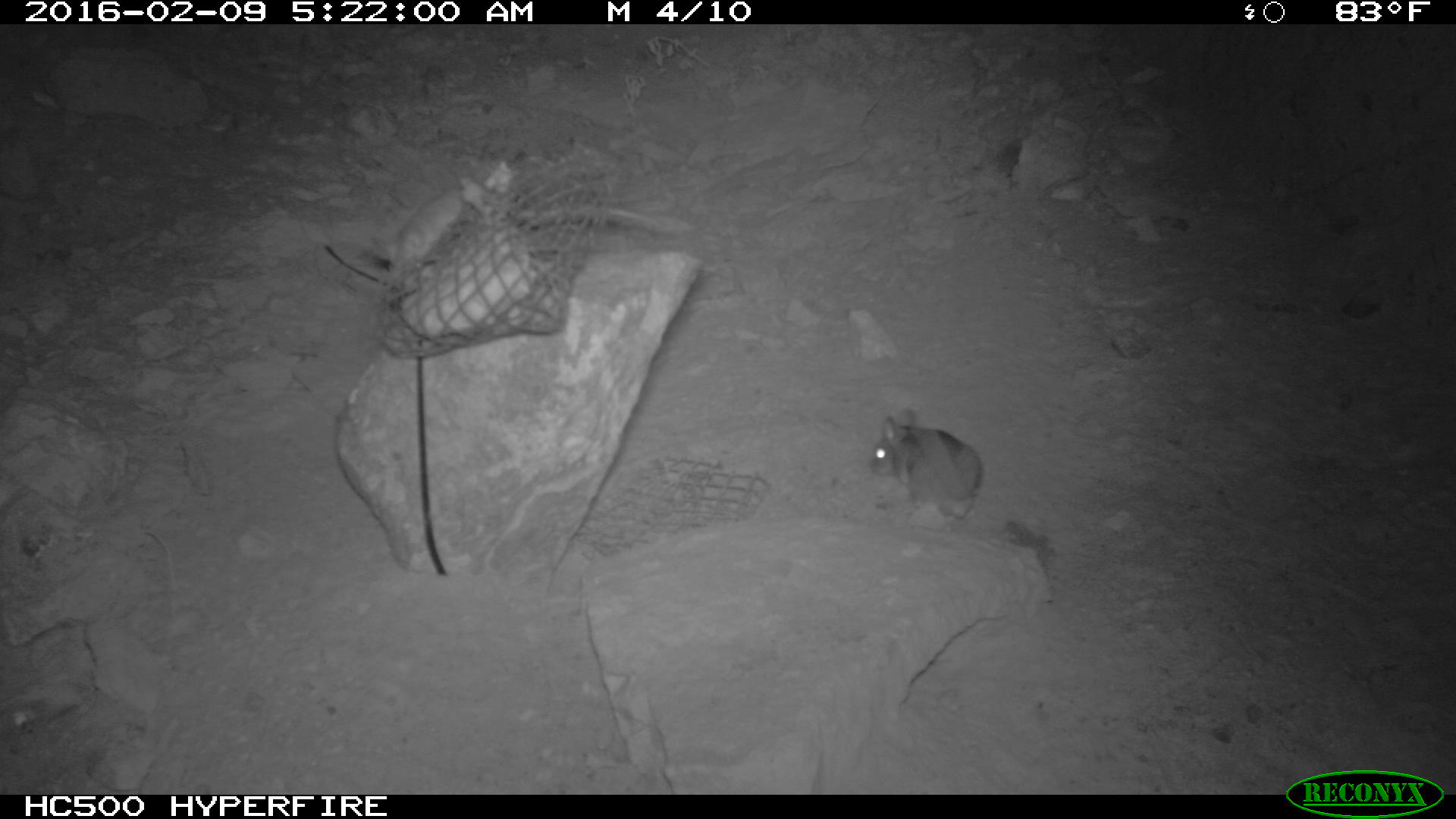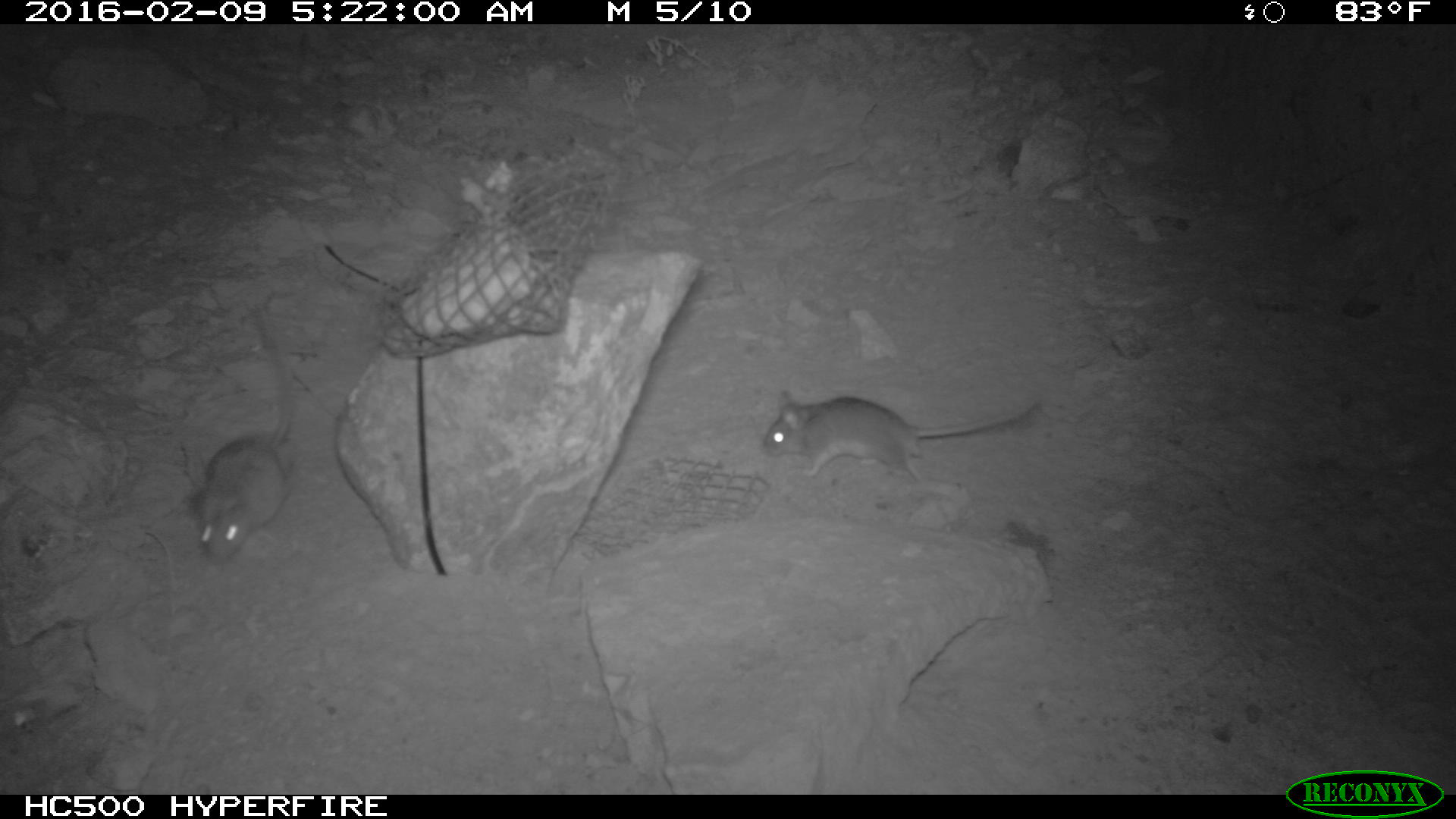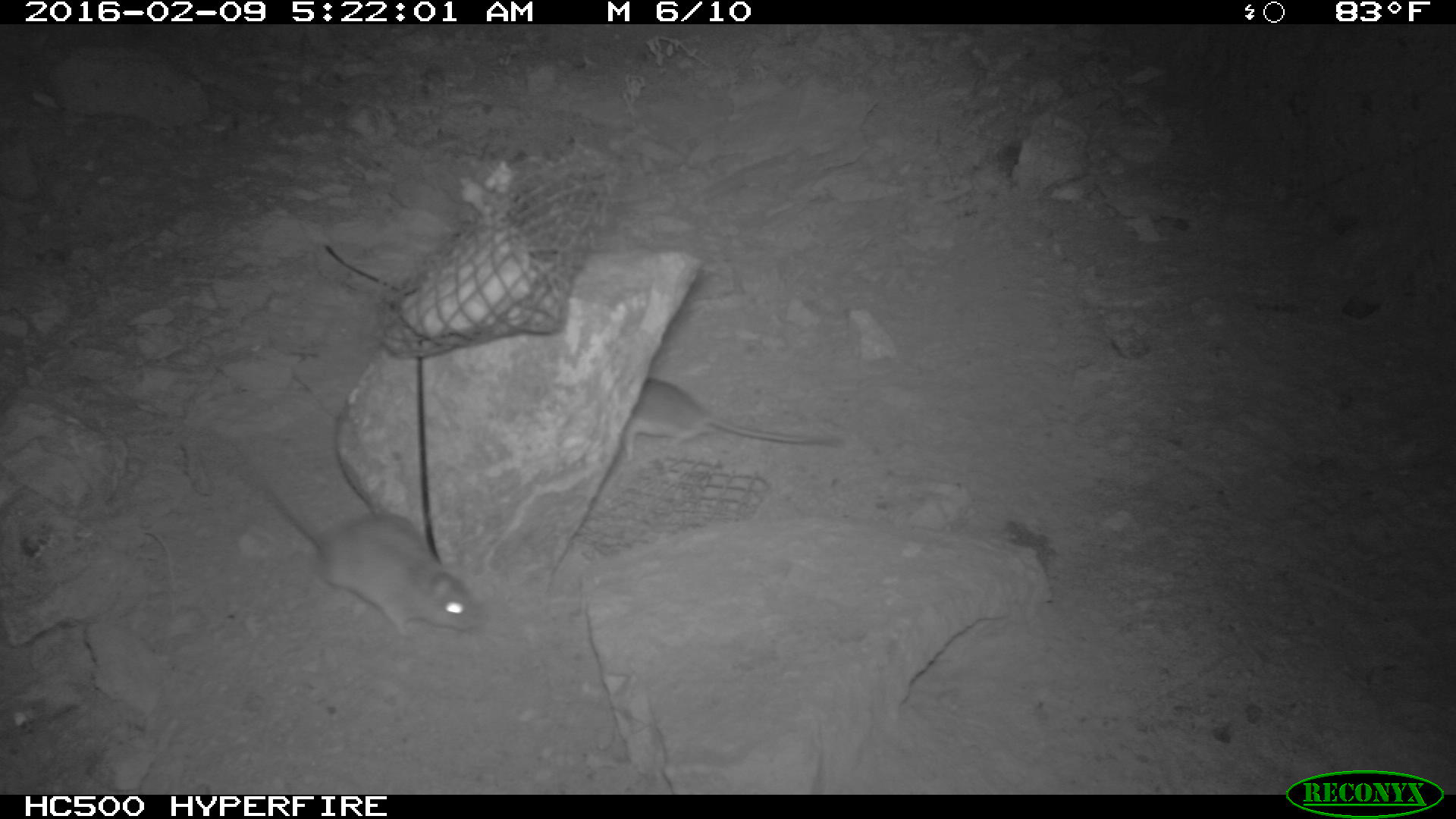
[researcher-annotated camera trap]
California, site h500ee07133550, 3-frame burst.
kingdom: Animalia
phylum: Chordata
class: Mammalia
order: Rodentia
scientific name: Rodentia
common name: rodent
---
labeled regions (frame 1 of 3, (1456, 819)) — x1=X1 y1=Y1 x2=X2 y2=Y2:
rodent: x1=319 y1=152 x2=484 y2=248; x1=867 y1=403 x2=982 y2=516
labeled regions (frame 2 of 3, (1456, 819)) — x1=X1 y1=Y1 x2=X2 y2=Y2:
rodent: x1=761 y1=385 x2=1043 y2=483; x1=195 y1=300 x2=296 y2=564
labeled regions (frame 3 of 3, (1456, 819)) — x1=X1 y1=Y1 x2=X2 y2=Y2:
rodent: x1=256 y1=464 x2=479 y2=638; x1=621 y1=376 x2=842 y2=460